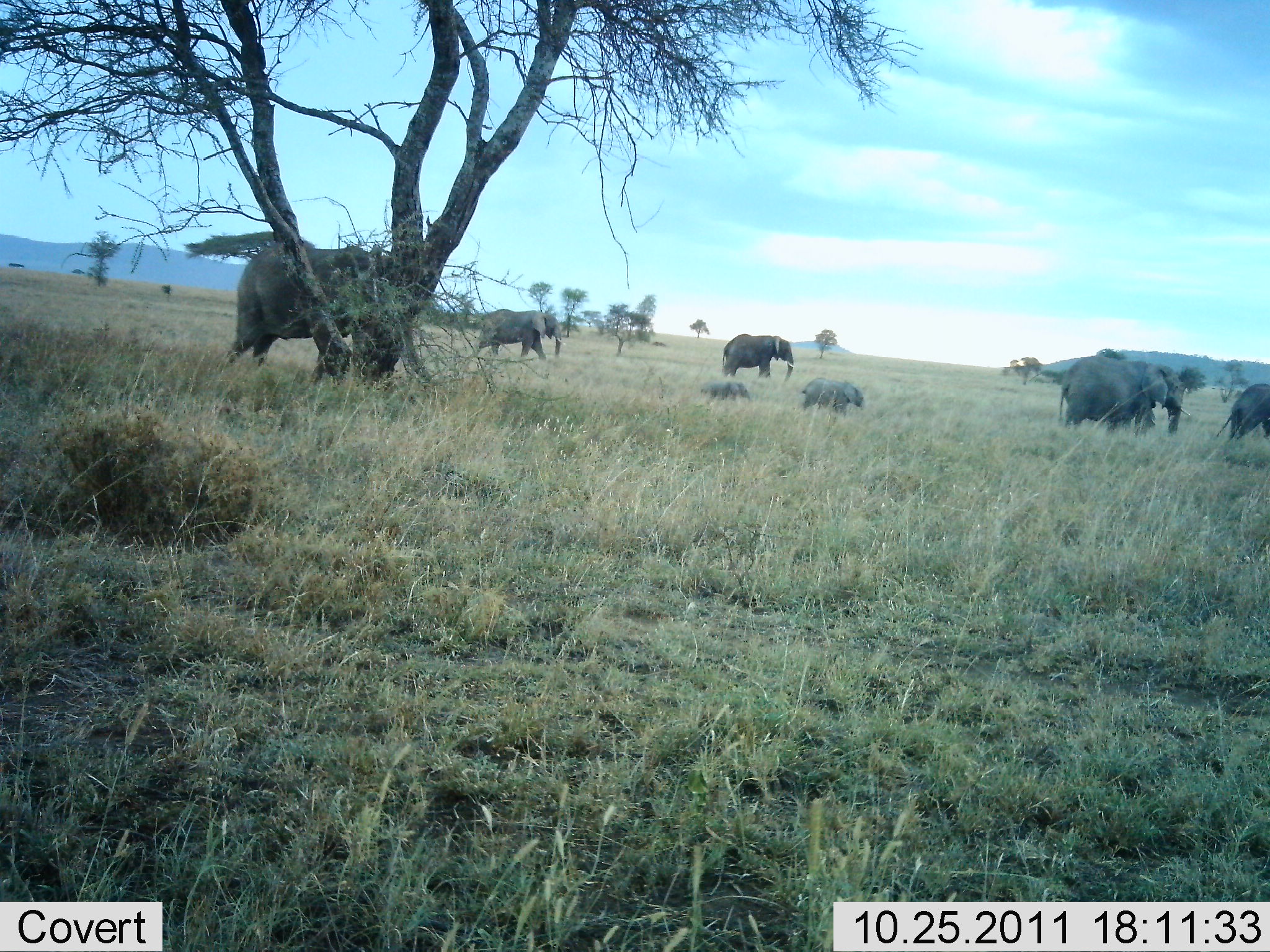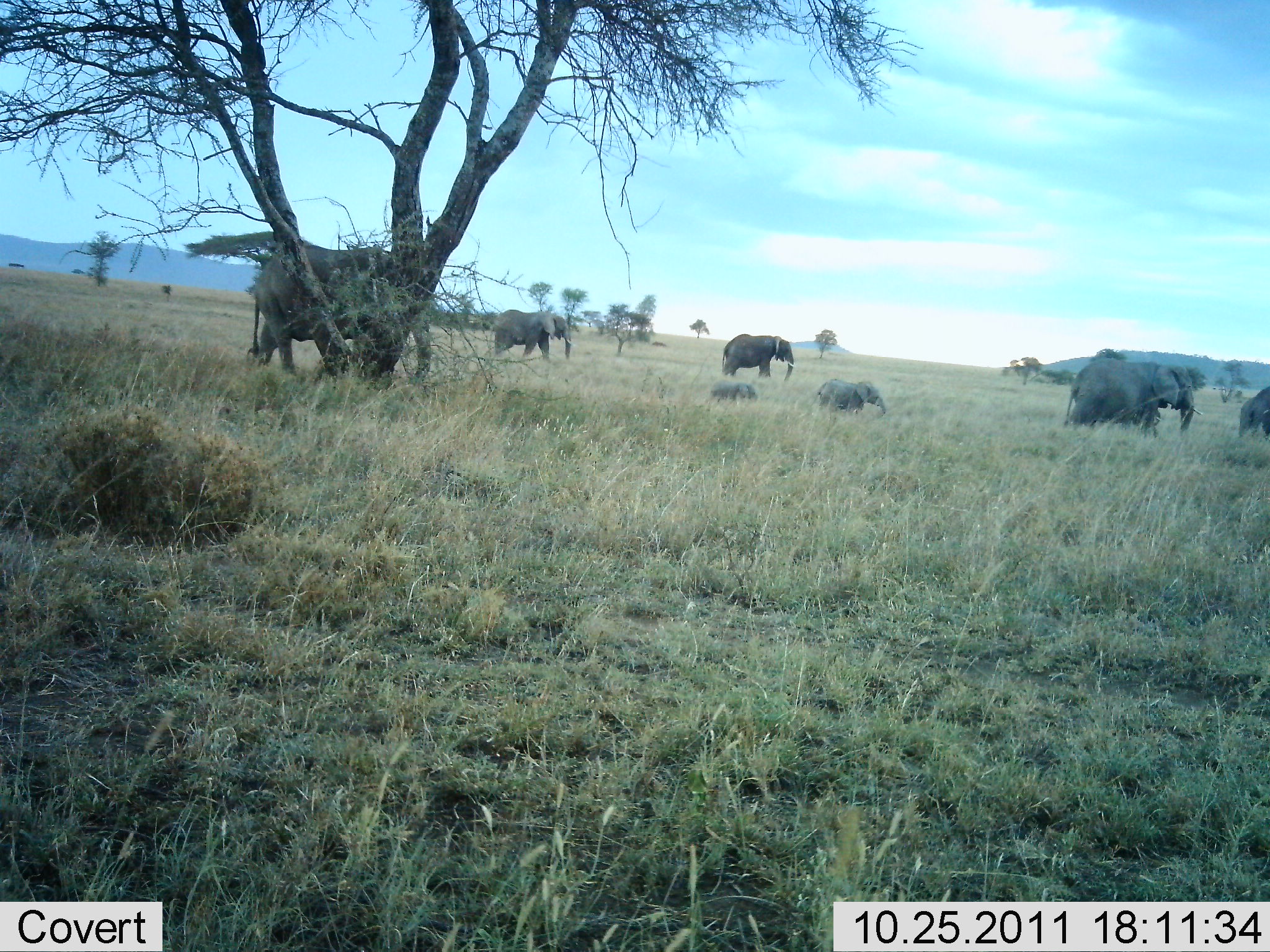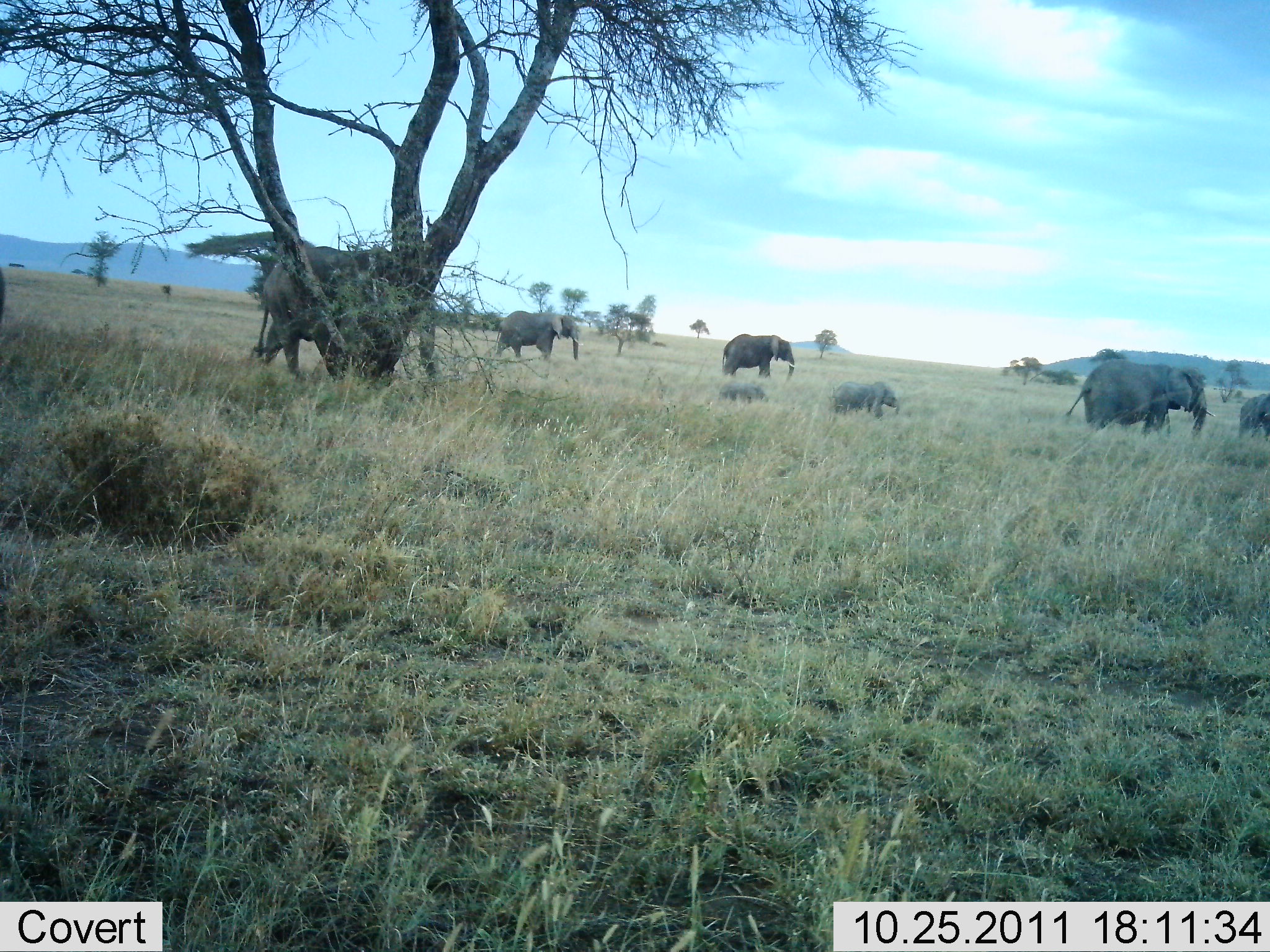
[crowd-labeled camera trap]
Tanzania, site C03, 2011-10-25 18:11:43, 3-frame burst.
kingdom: Animalia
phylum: Chordata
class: Mammalia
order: Proboscidea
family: Elephantidae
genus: Loxodonta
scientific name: Loxodonta africana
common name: african bush elephant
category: elephant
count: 7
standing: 21%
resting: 0%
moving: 100%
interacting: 0%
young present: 100%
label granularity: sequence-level